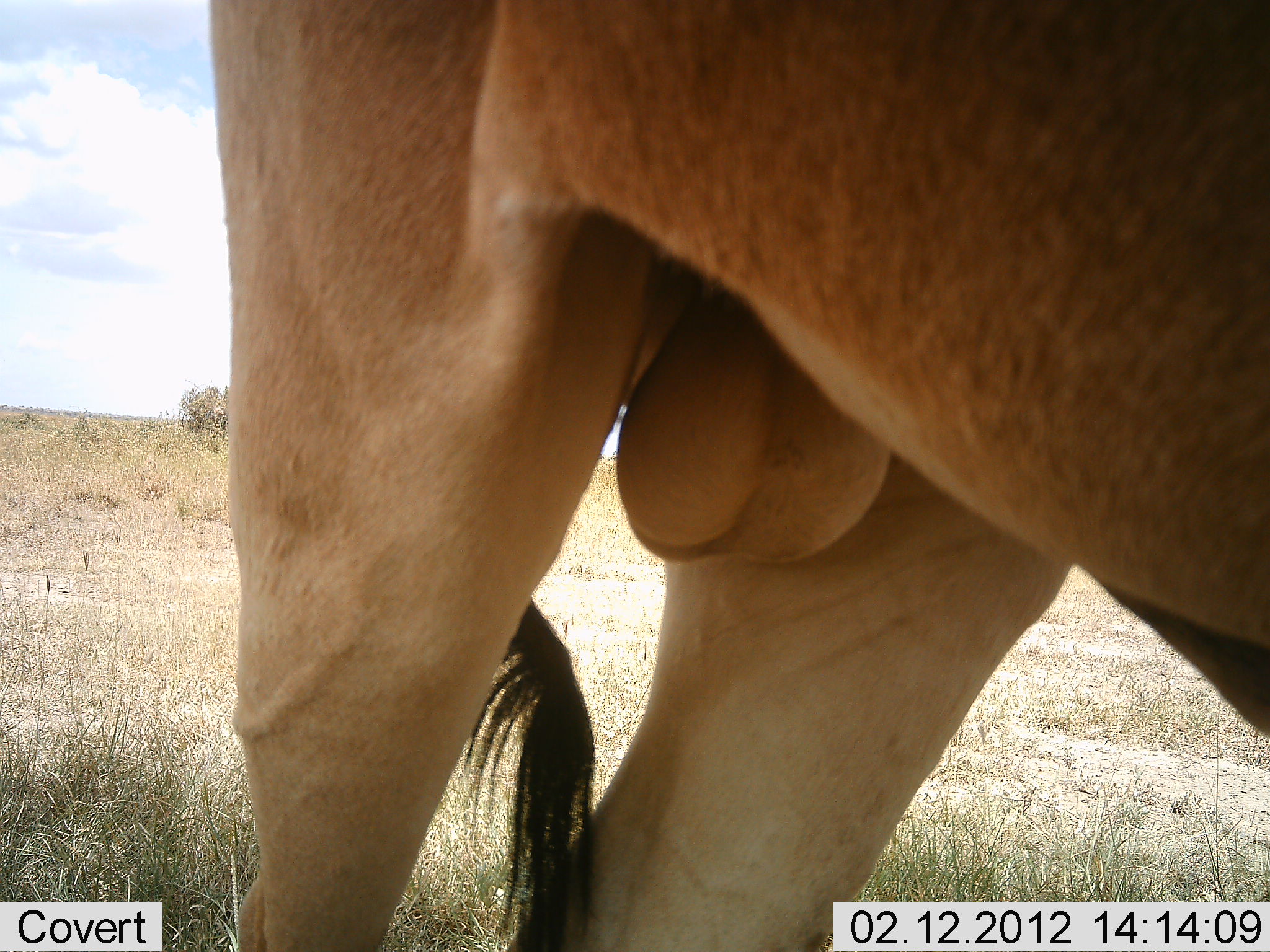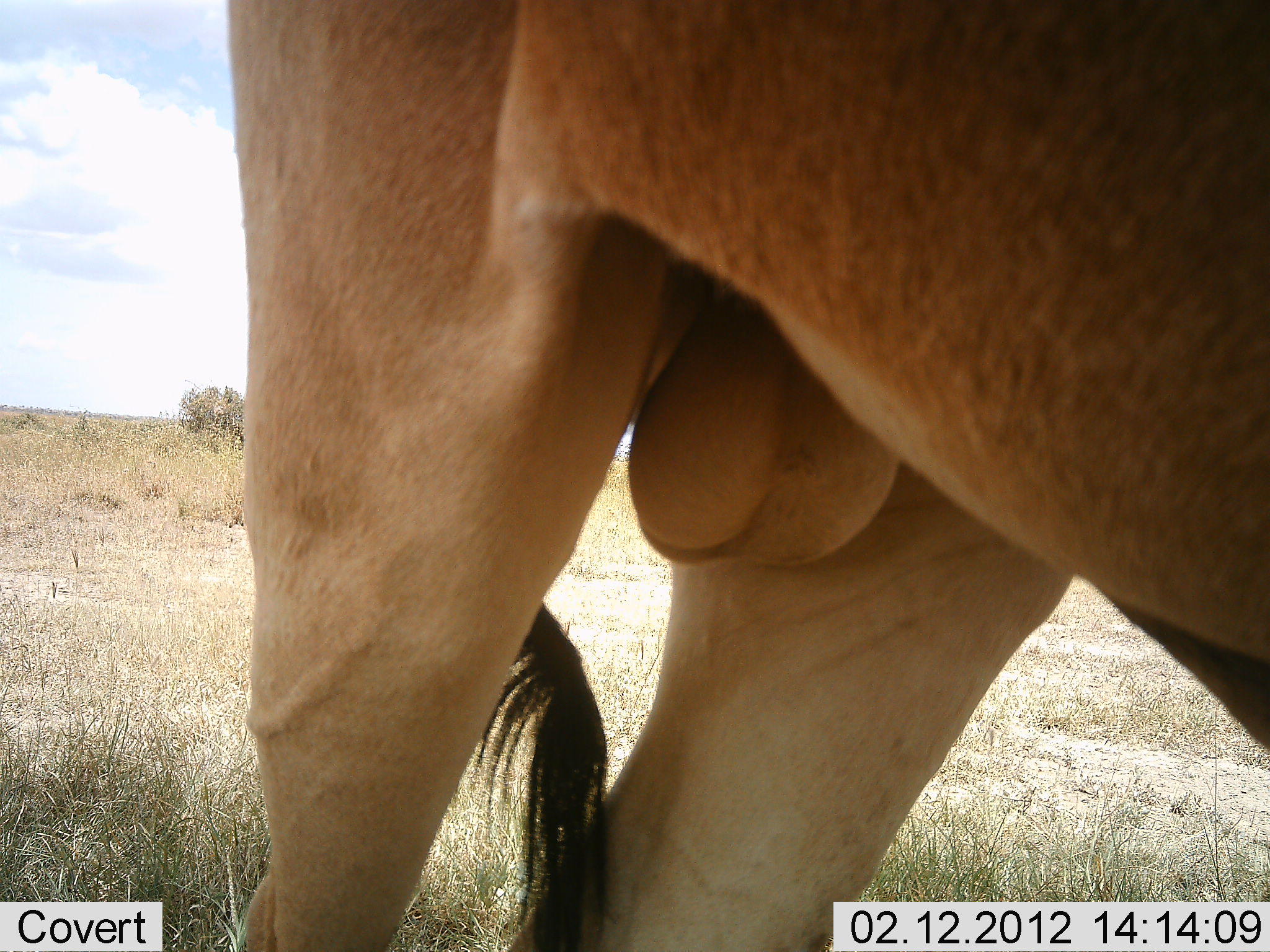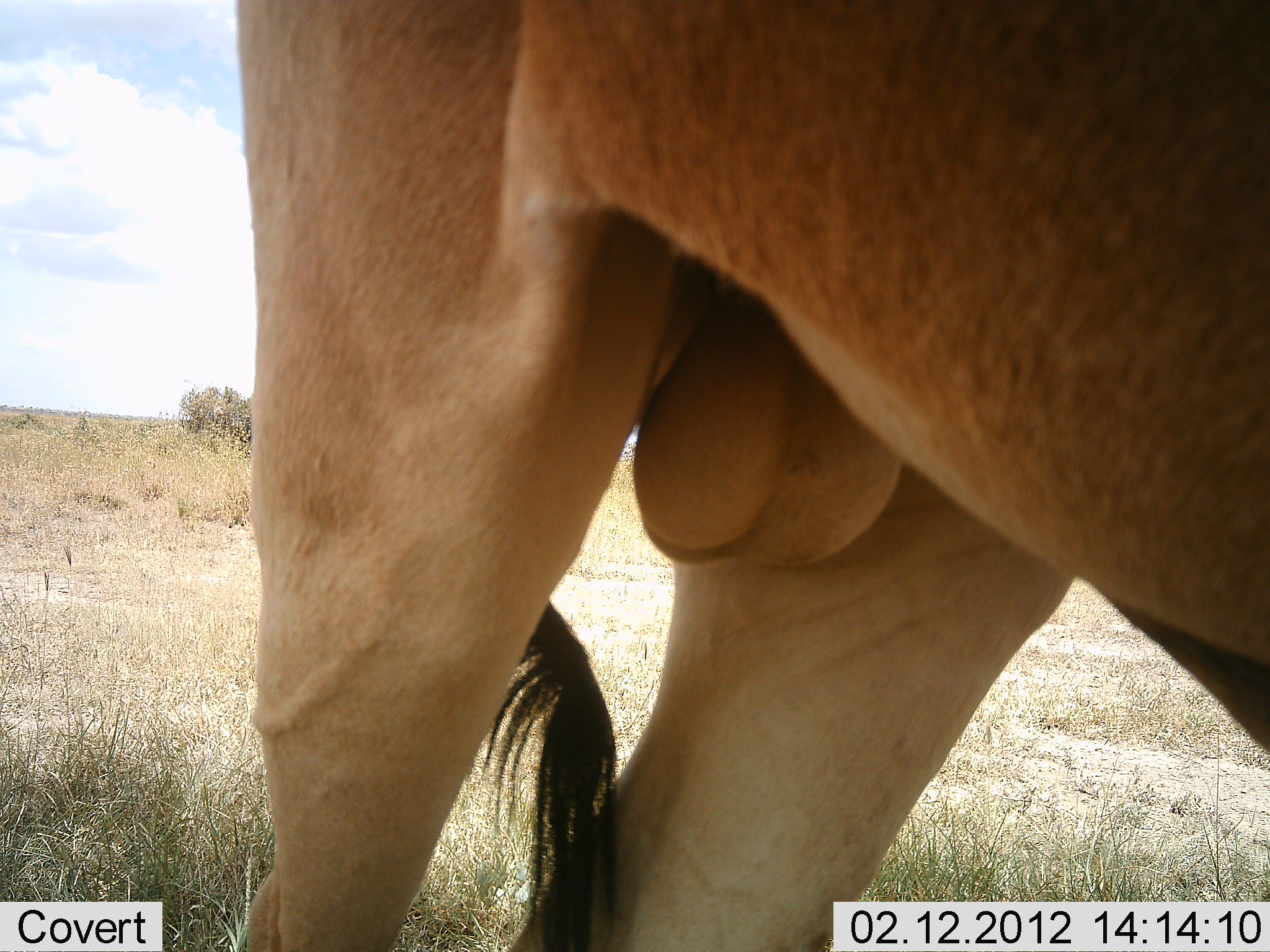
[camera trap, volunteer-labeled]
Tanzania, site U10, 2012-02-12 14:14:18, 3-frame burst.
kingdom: Animalia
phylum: Chordata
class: Mammalia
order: Artiodactyla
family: Bovidae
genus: Alcelaphus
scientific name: Alcelaphus buselaphus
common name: hartebeest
Hartebeest (Alcelaphus buselaphus), count 1. Behavior (volunteer vote fractions): standing 100%, resting 0%, moving 0%, interacting 0%. Young present (vote fraction): 0%. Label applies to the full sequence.